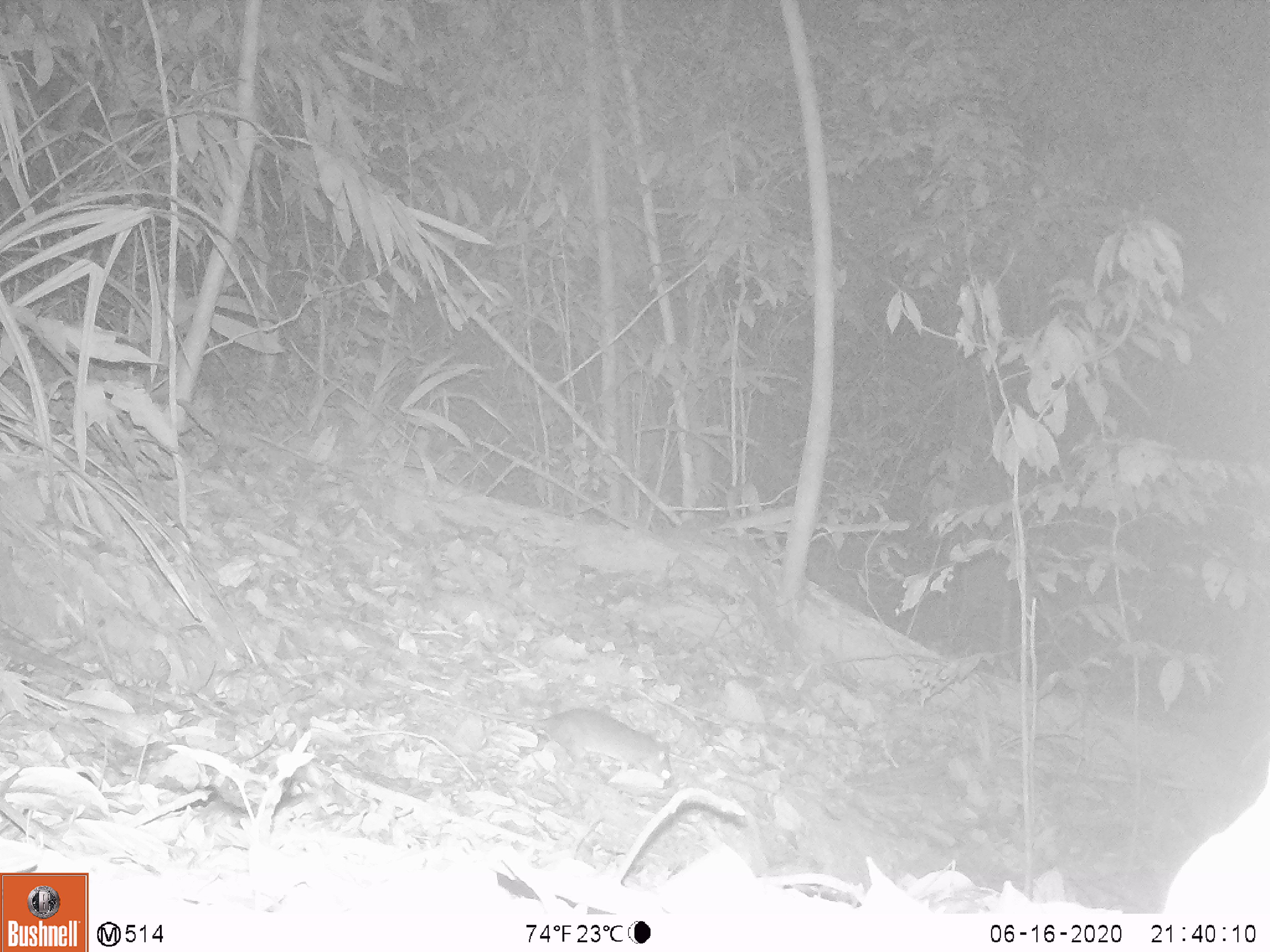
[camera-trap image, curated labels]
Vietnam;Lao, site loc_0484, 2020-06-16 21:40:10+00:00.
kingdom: Animalia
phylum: Chordata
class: Mammalia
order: Rodentia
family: Muridae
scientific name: Muridae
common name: old-world mice and rats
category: unidentified murid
Unidentified murid (old-world mice and rats) (Muridae). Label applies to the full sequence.